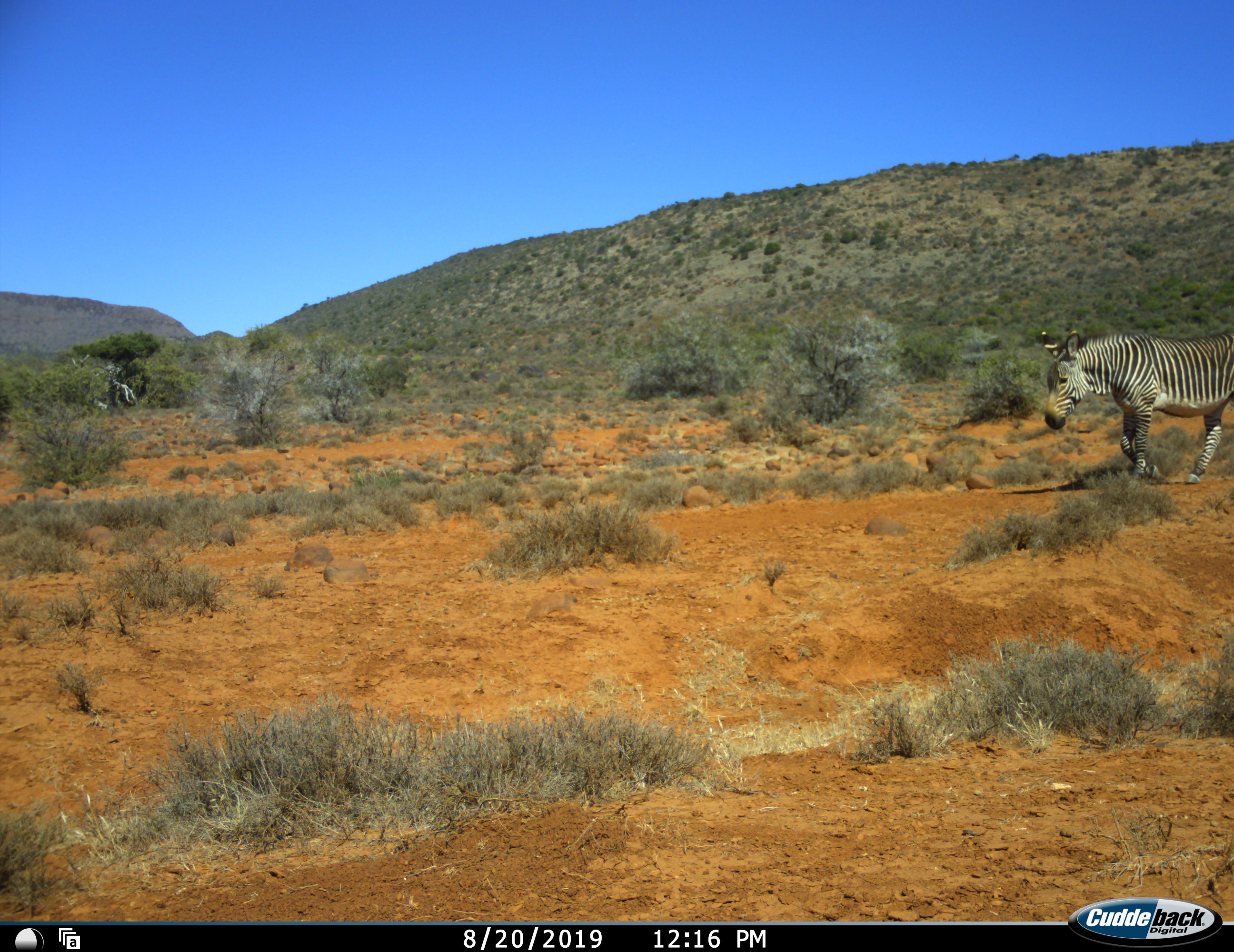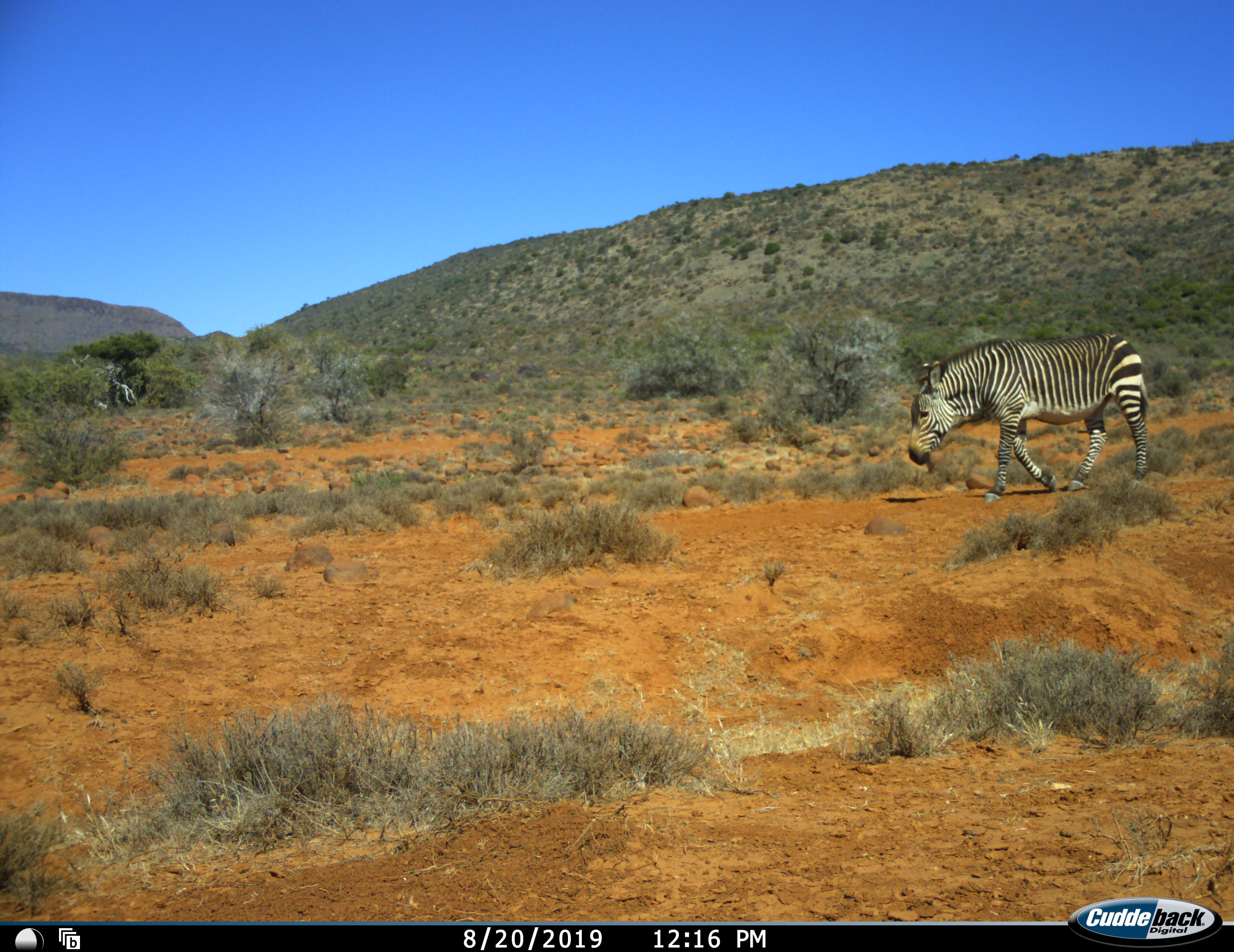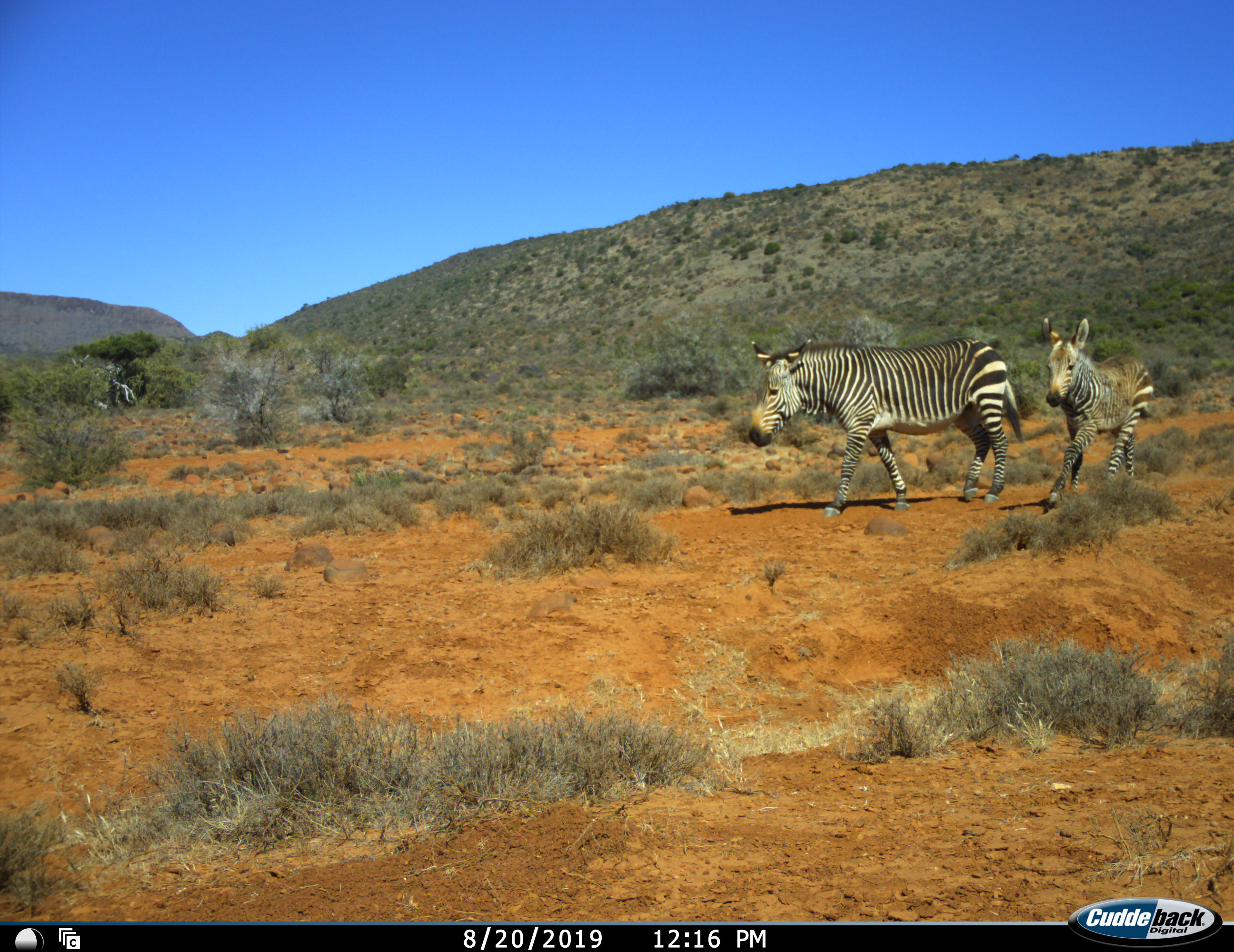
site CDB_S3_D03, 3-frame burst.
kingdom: Animalia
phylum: Chordata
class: Mammalia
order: Perissodactyla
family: Equidae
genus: Equus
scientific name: Equus zebra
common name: mountain zebra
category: zebramountain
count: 2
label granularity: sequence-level